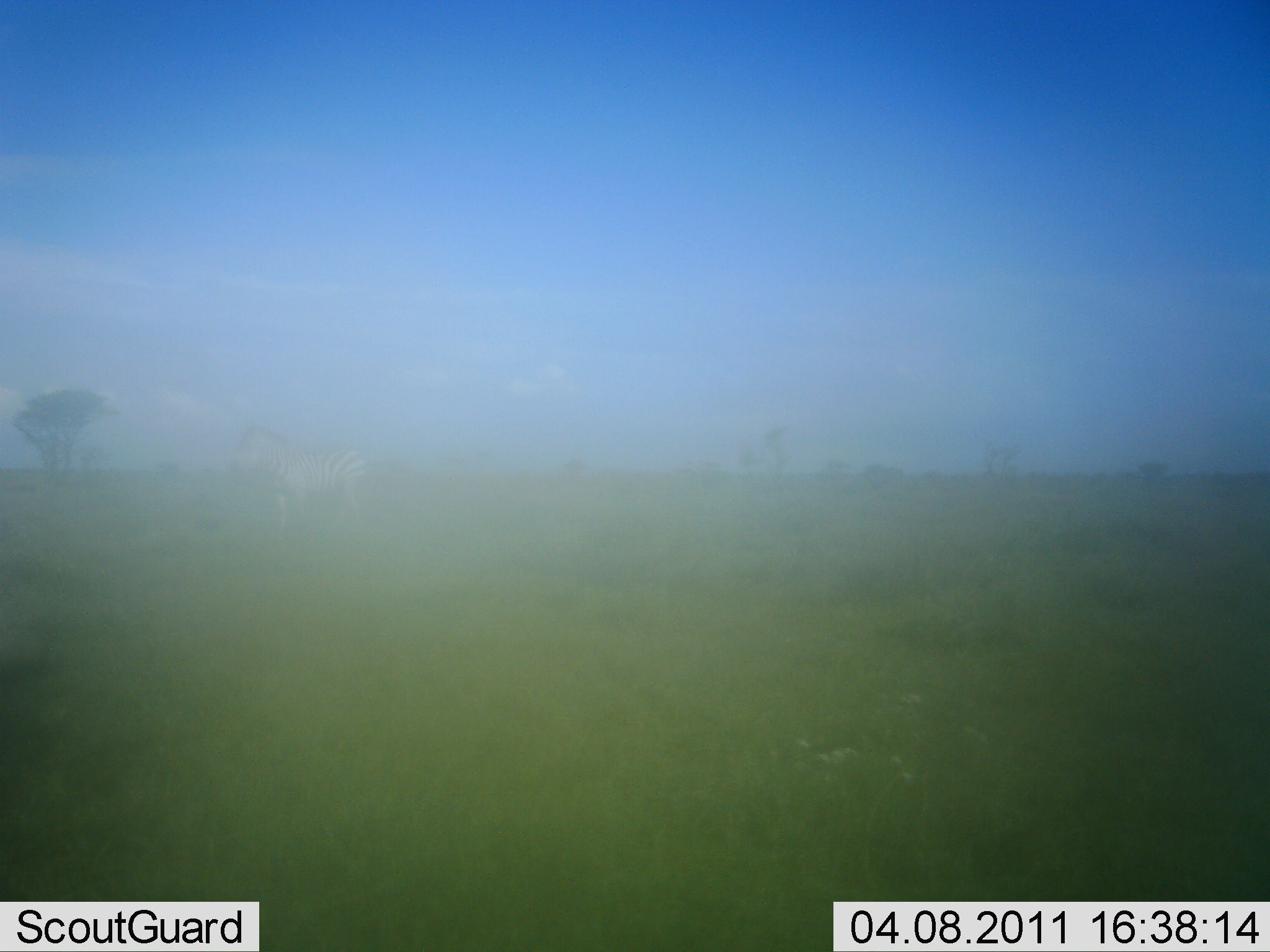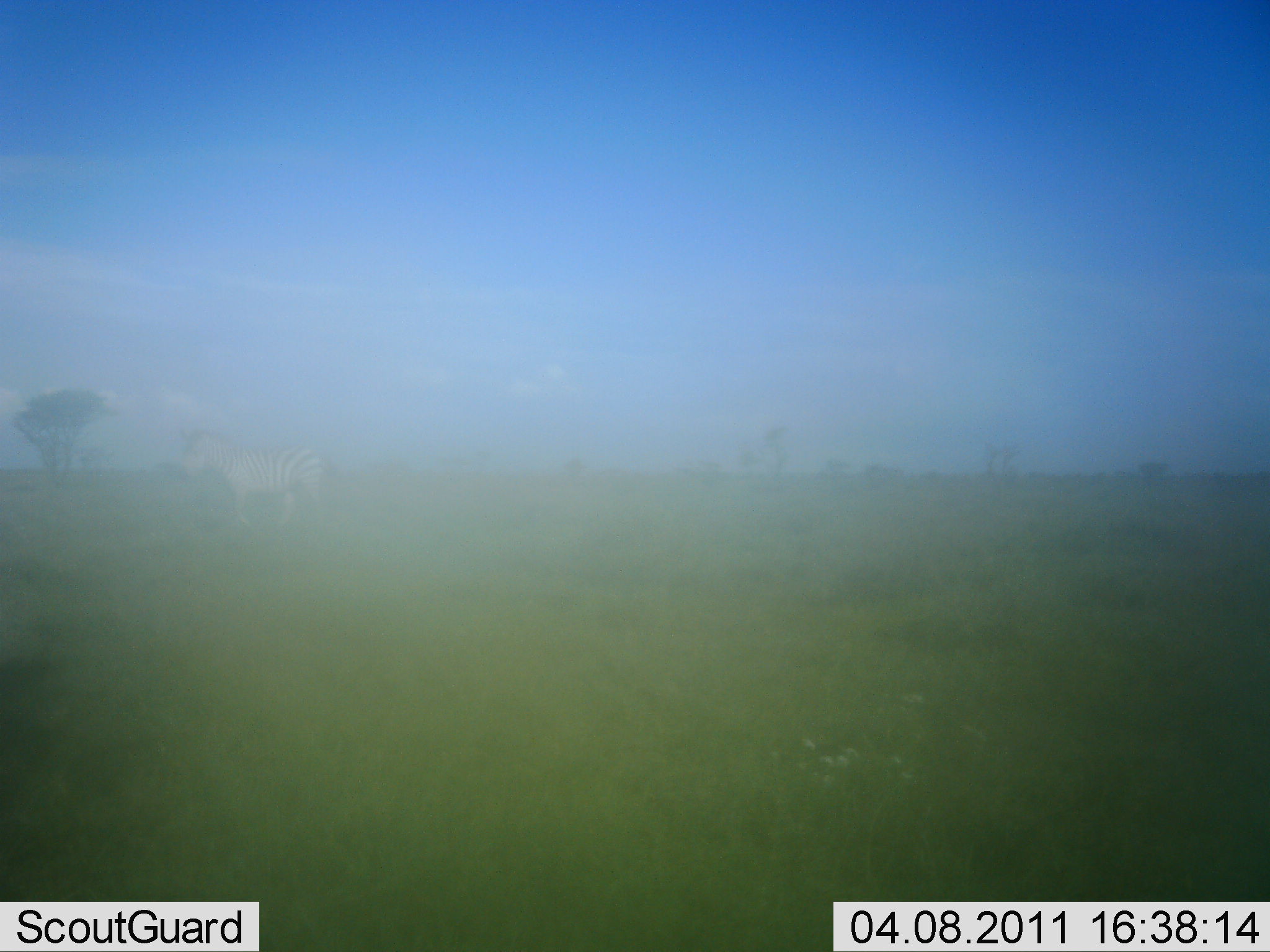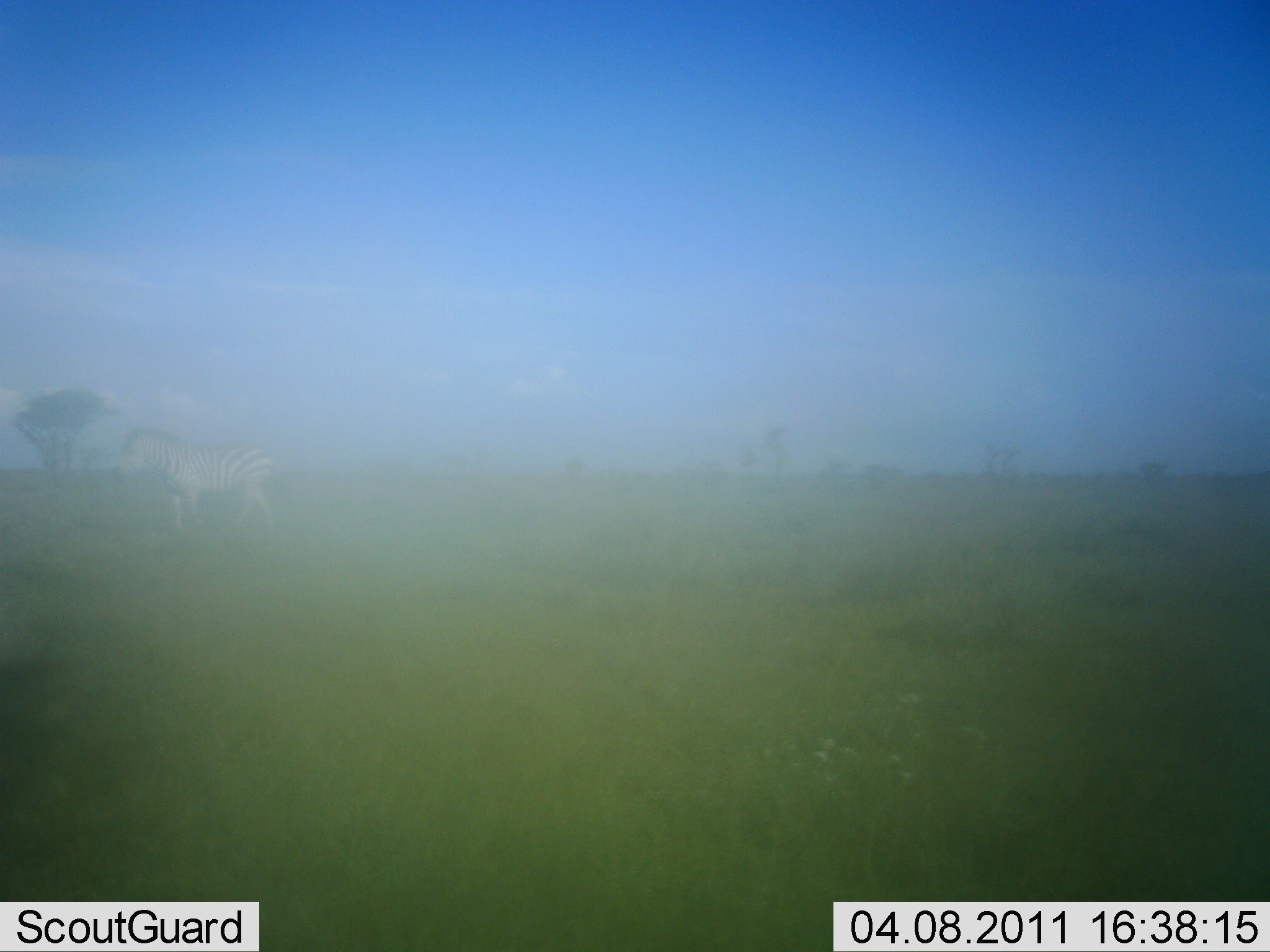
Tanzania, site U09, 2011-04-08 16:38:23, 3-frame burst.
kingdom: Animalia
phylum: Chordata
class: Mammalia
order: Perissodactyla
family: Equidae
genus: Equus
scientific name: Equus quagga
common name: plains zebra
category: zebra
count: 1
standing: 0%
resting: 0%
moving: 100%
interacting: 0%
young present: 0%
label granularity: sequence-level